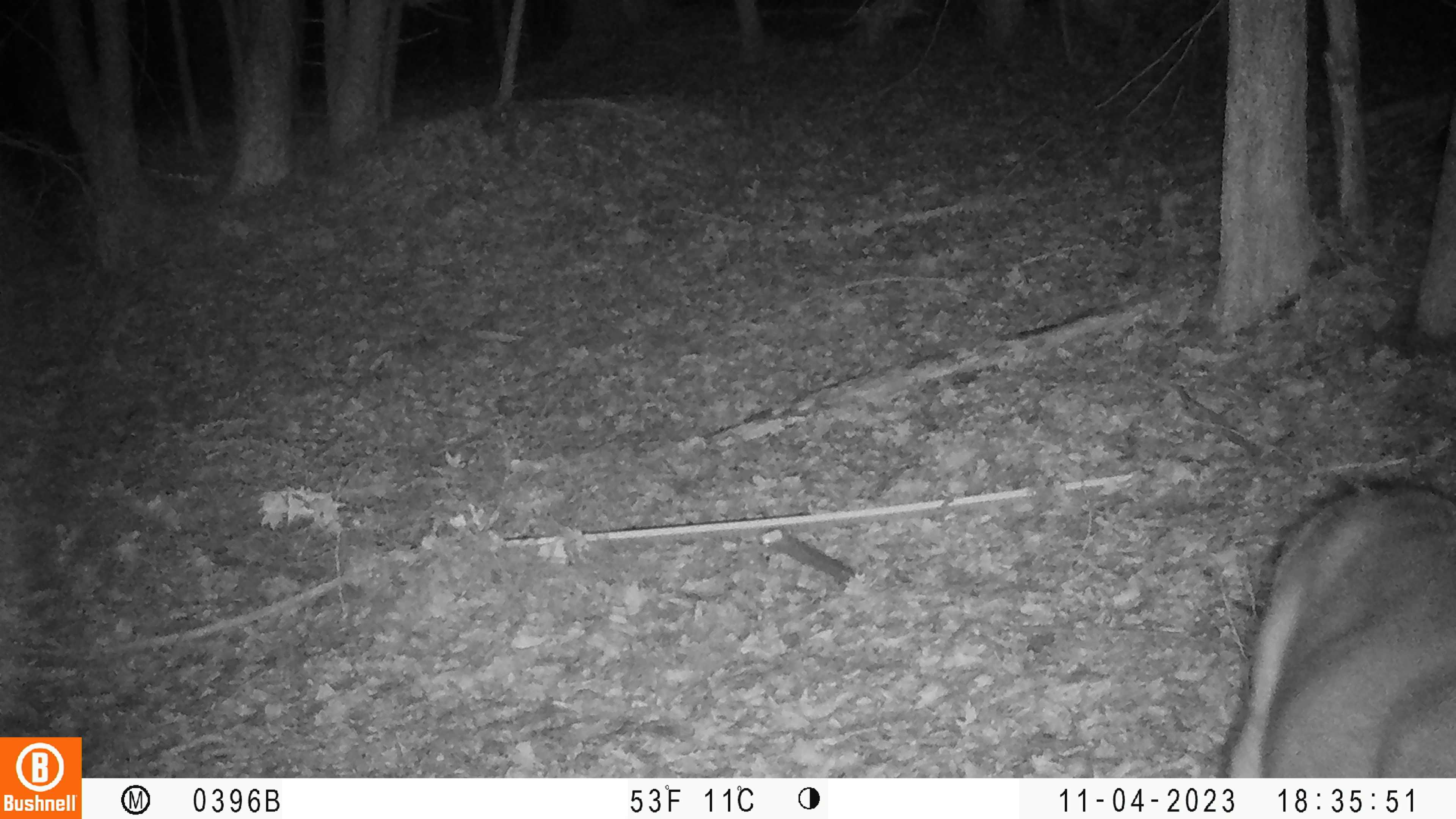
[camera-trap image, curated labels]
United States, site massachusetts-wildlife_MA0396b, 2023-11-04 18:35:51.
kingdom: Animalia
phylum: Chordata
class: Mammalia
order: Artiodactyla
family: Cervidae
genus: Odocoileus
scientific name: Odocoileus virginianus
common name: white-tailed deer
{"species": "white-tailed deer (Odocoileus virginianus)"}